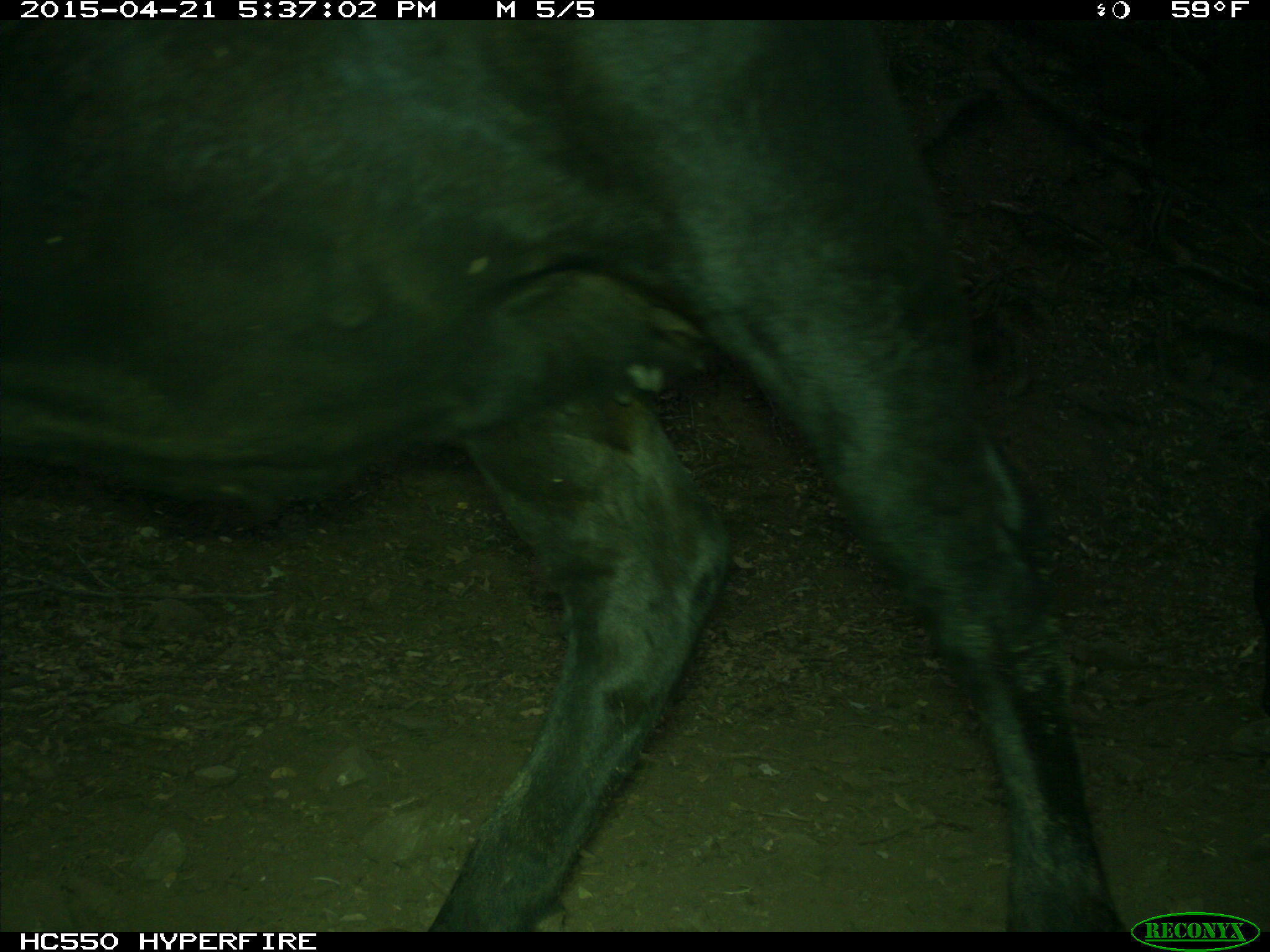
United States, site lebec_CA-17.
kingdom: Animalia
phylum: Chordata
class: Mammalia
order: Artiodactyla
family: Bovidae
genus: Bos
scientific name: Bos taurus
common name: domestic cow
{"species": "Bos taurus (domestic cow)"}